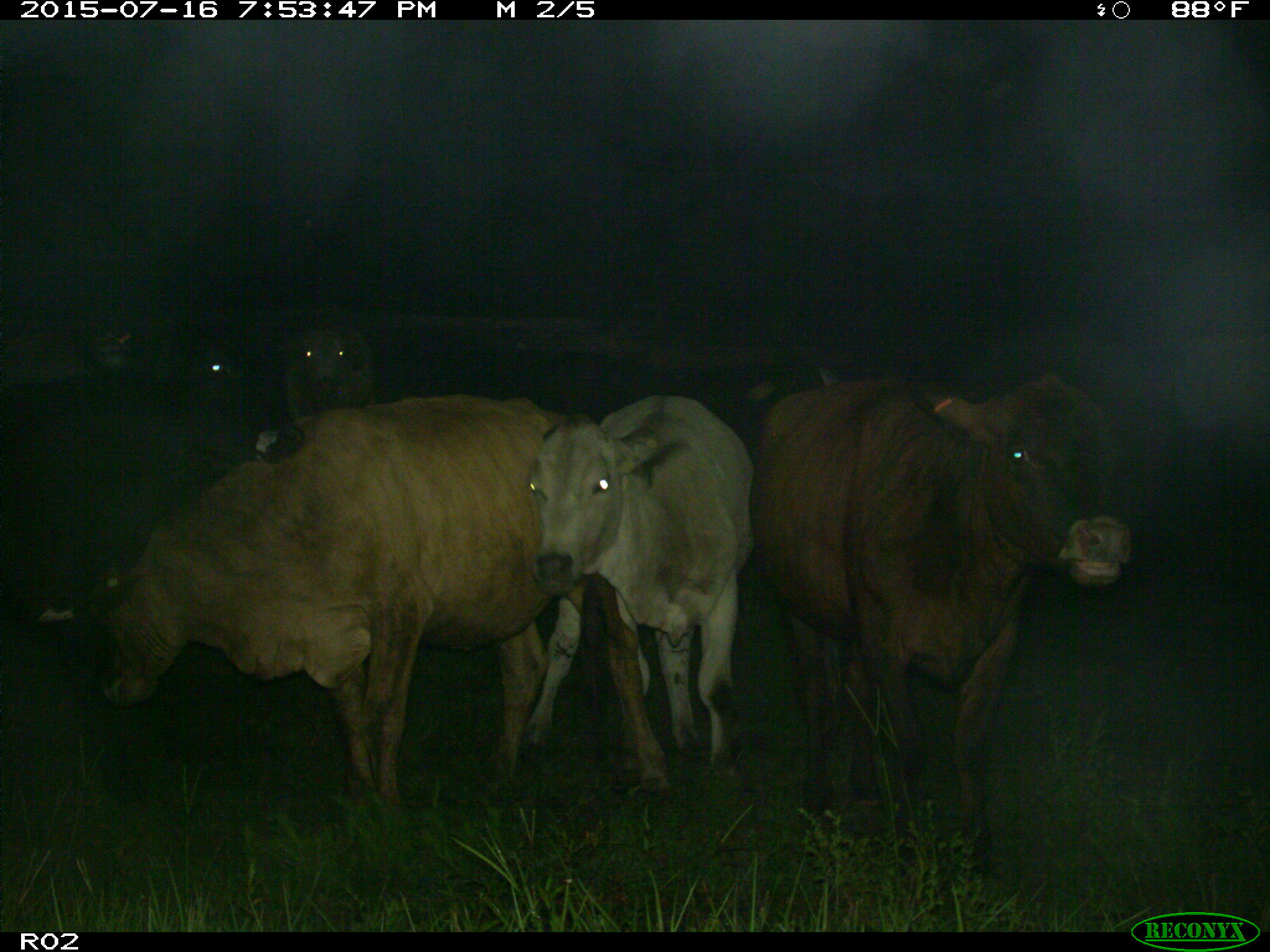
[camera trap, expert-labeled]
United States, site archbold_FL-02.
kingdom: Animalia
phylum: Chordata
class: Mammalia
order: Artiodactyla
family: Bovidae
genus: Bos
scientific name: Bos taurus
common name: domestic cow